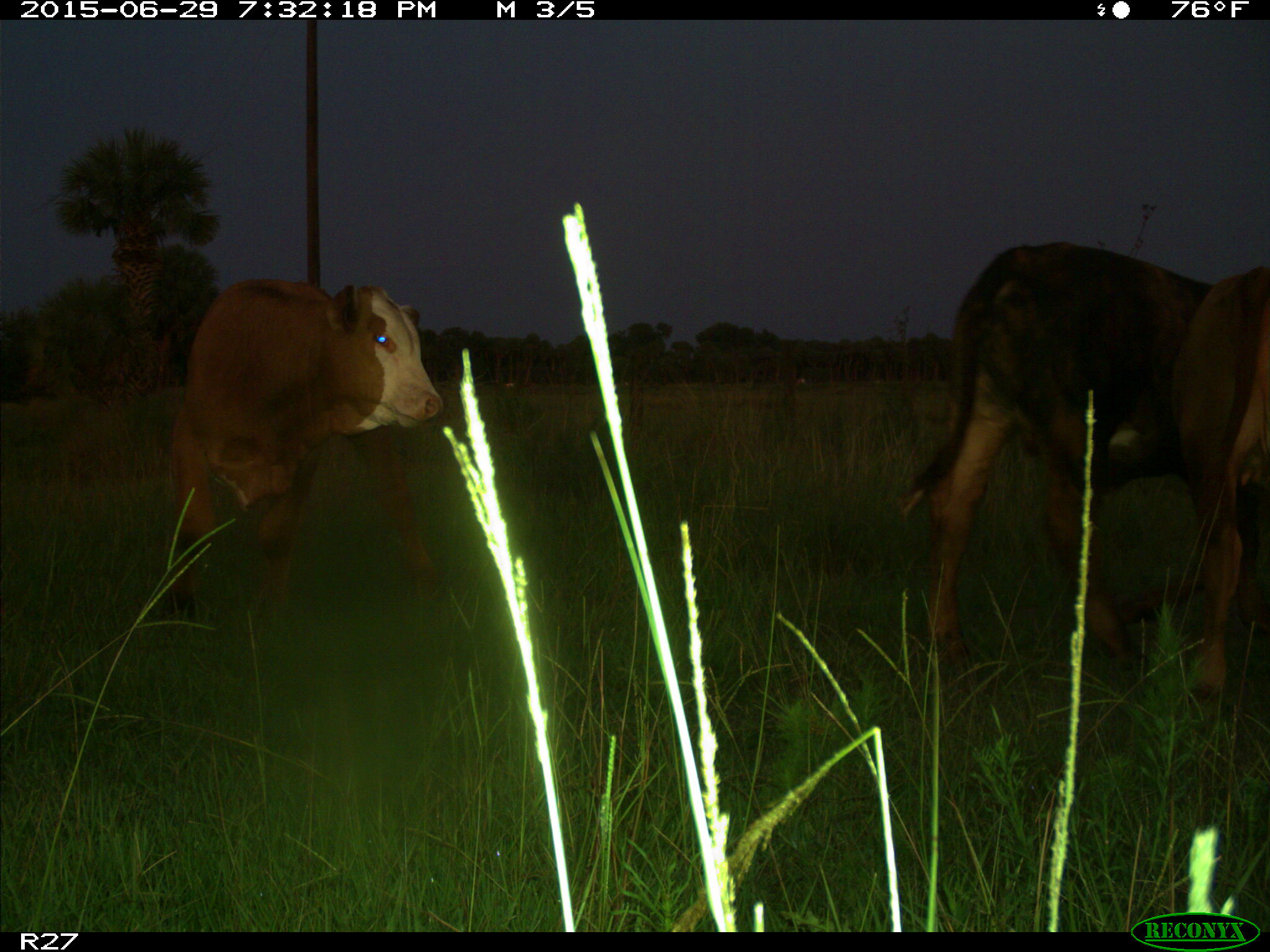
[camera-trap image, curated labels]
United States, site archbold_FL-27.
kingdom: Animalia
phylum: Chordata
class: Mammalia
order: Artiodactyla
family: Bovidae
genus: Bos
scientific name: Bos taurus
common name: domestic cow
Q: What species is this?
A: Bos taurus (domestic cow).